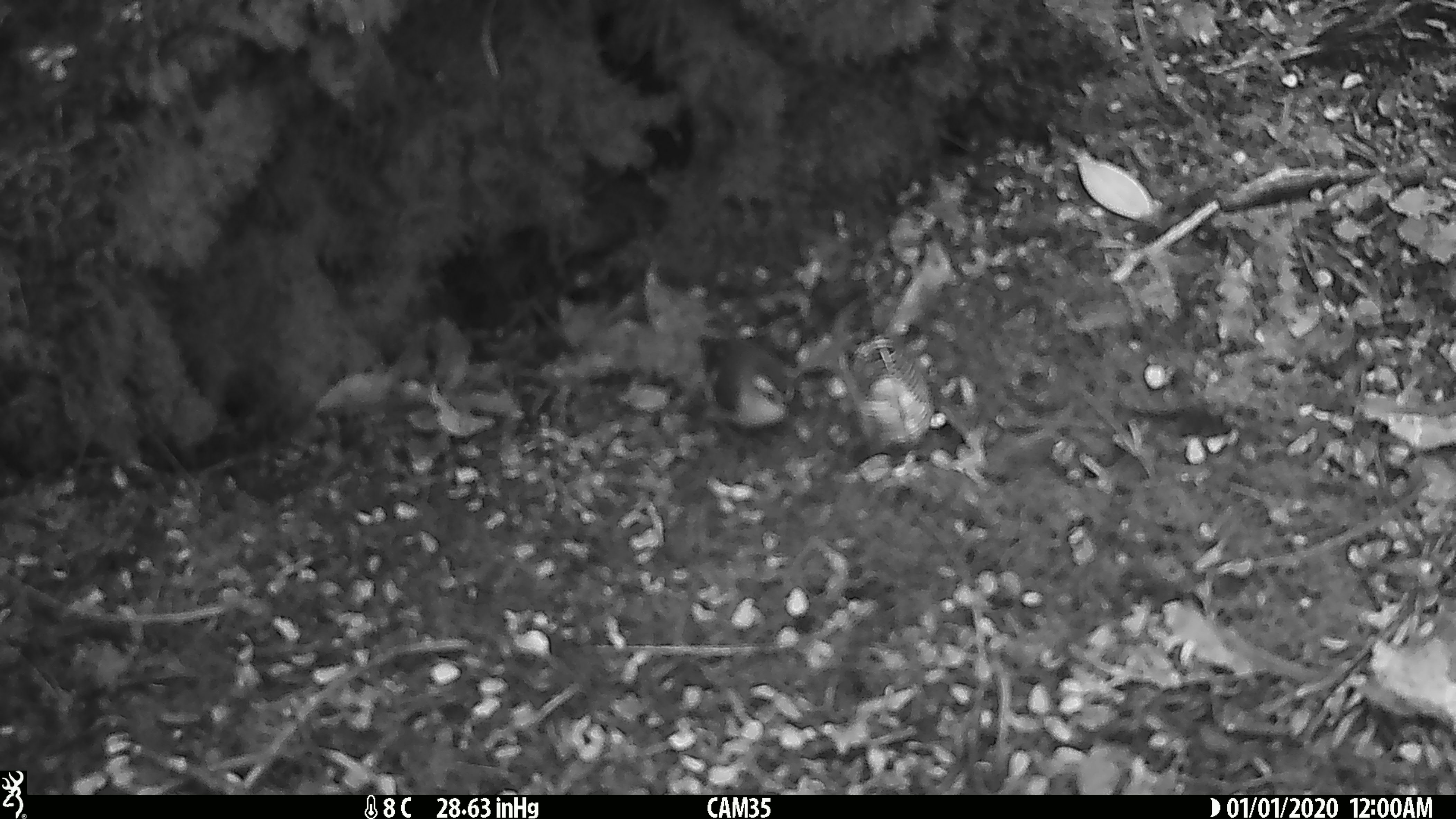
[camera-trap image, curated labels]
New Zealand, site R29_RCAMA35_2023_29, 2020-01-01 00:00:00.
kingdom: Animalia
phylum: Chordata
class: Aves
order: Passeriformes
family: Acanthisittidae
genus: Acanthisitta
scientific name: Acanthisitta chloris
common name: rifleman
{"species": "rifleman (Acanthisitta chloris)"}